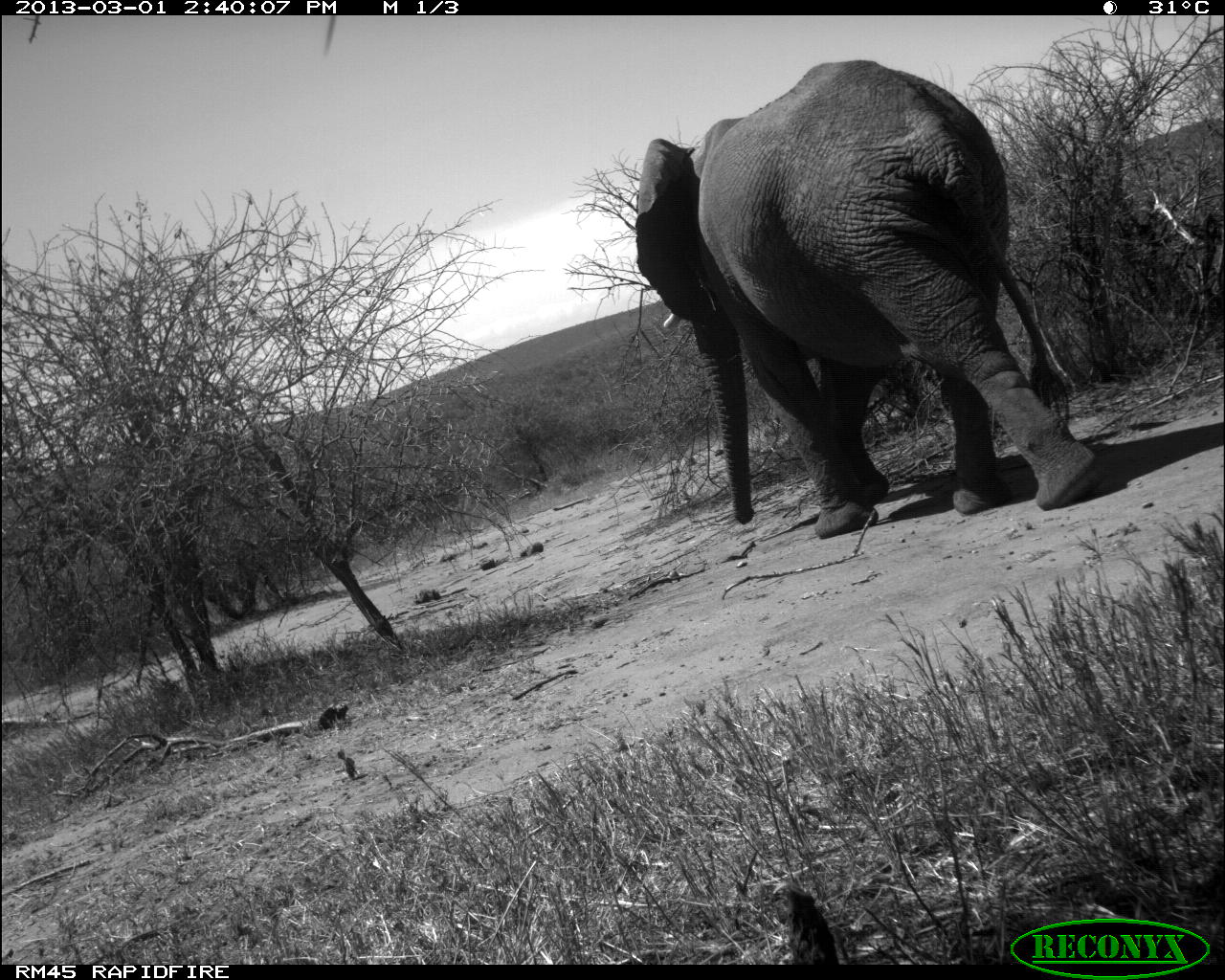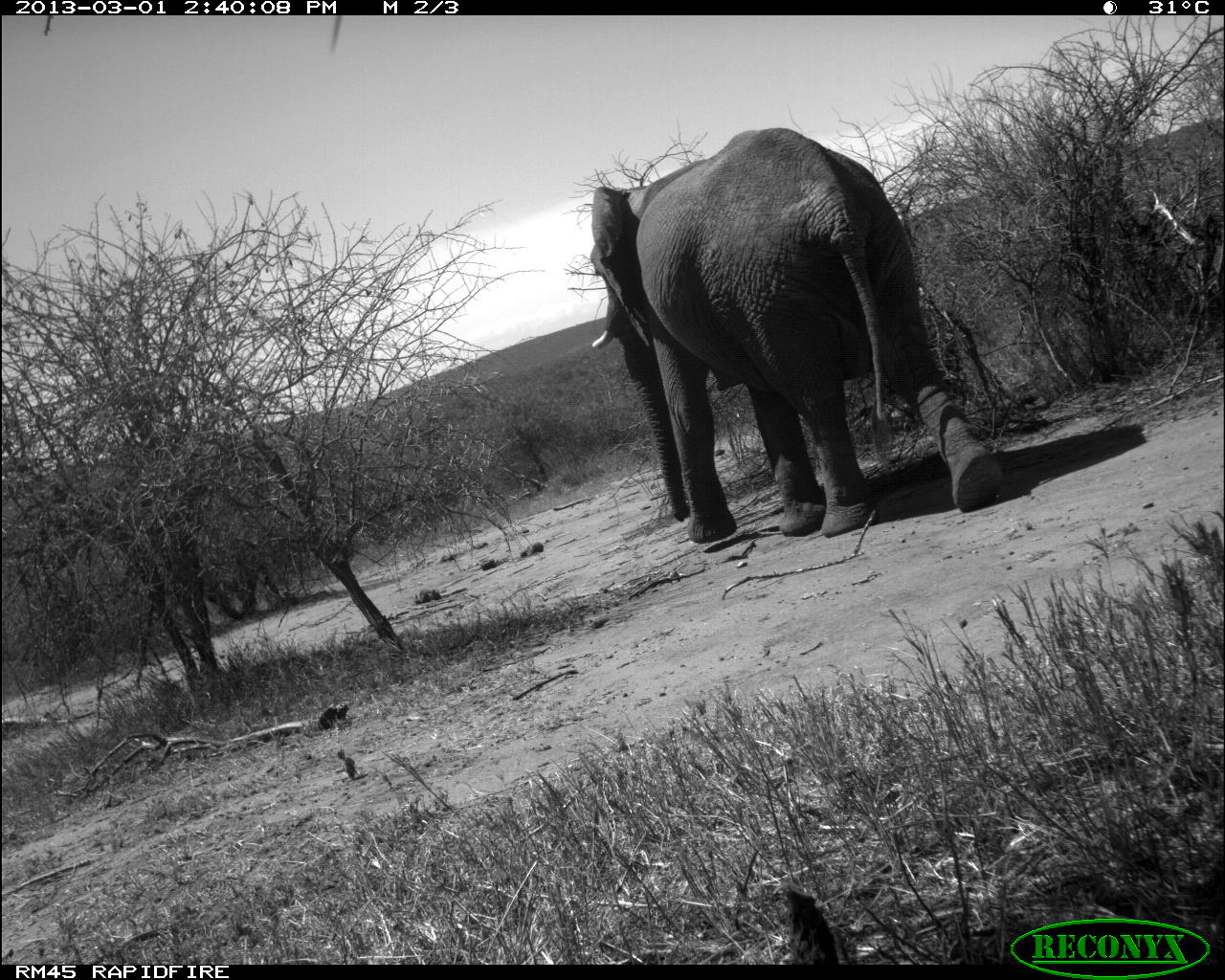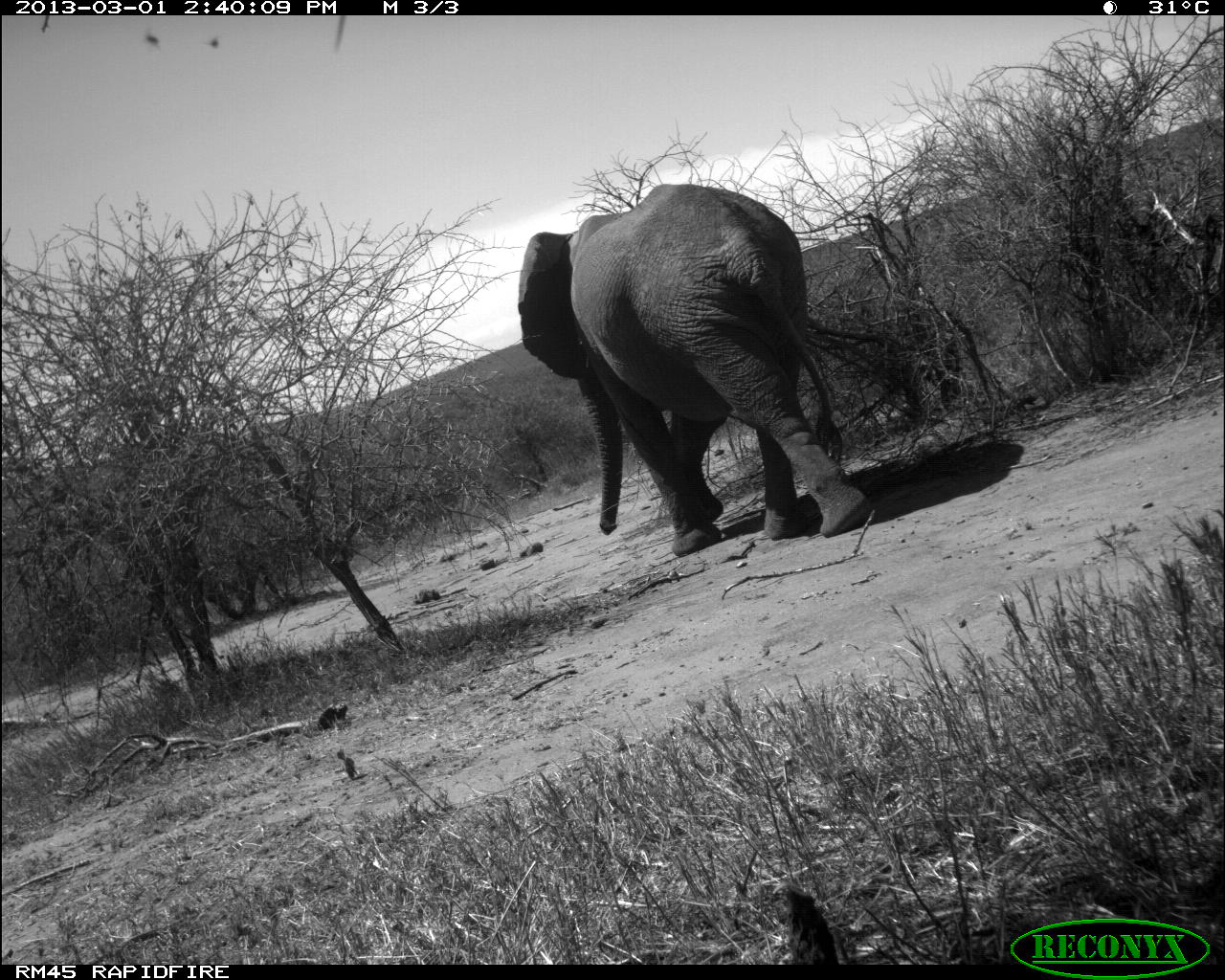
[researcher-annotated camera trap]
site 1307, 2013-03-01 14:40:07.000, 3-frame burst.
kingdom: Animalia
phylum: Chordata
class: Mammalia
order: Proboscidea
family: Elephantidae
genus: Loxodonta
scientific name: Loxodonta africana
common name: african bush elephant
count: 1